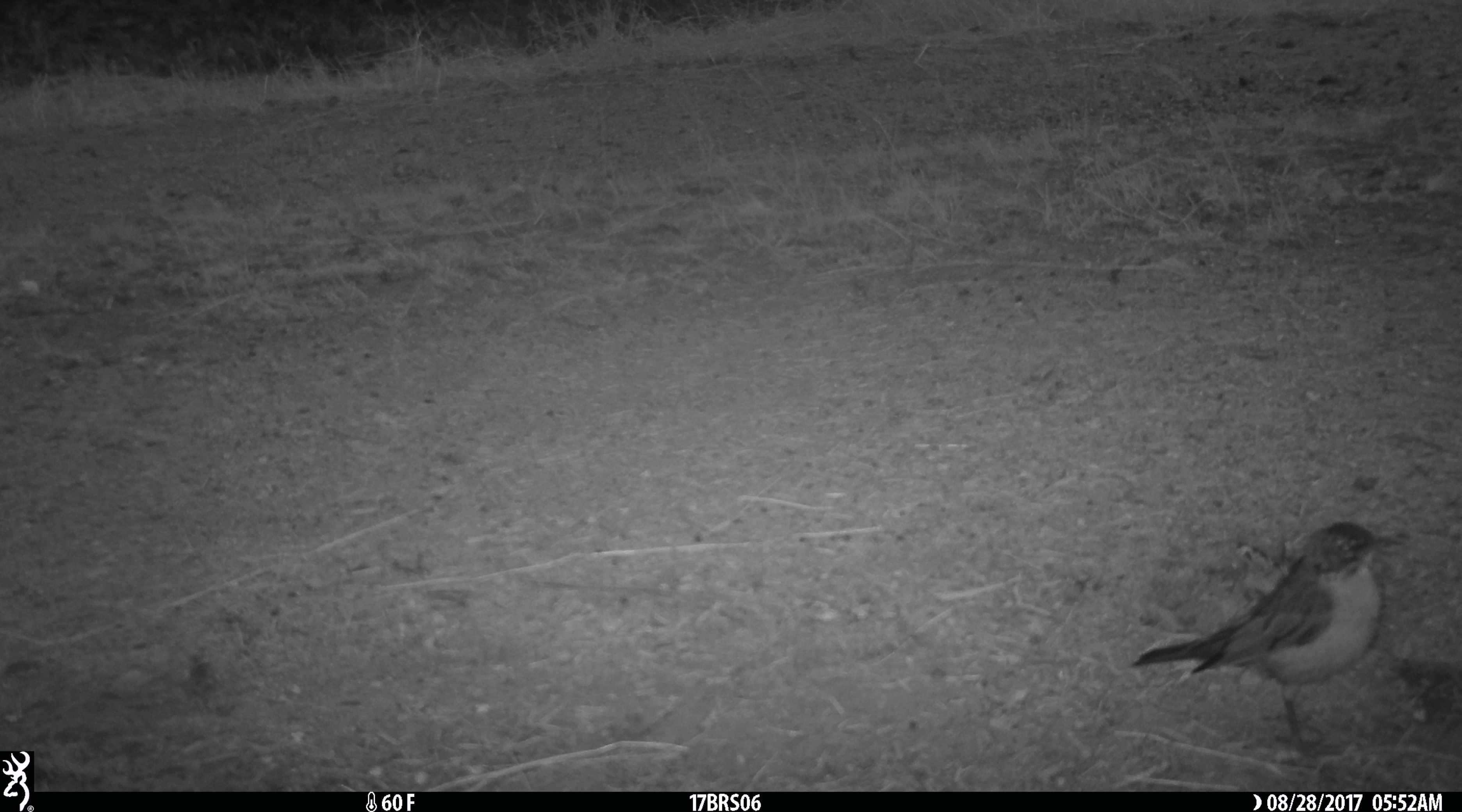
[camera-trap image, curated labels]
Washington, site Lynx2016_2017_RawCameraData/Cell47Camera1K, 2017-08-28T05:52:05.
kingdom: Animalia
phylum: Chordata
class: Aves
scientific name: Aves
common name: birds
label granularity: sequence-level